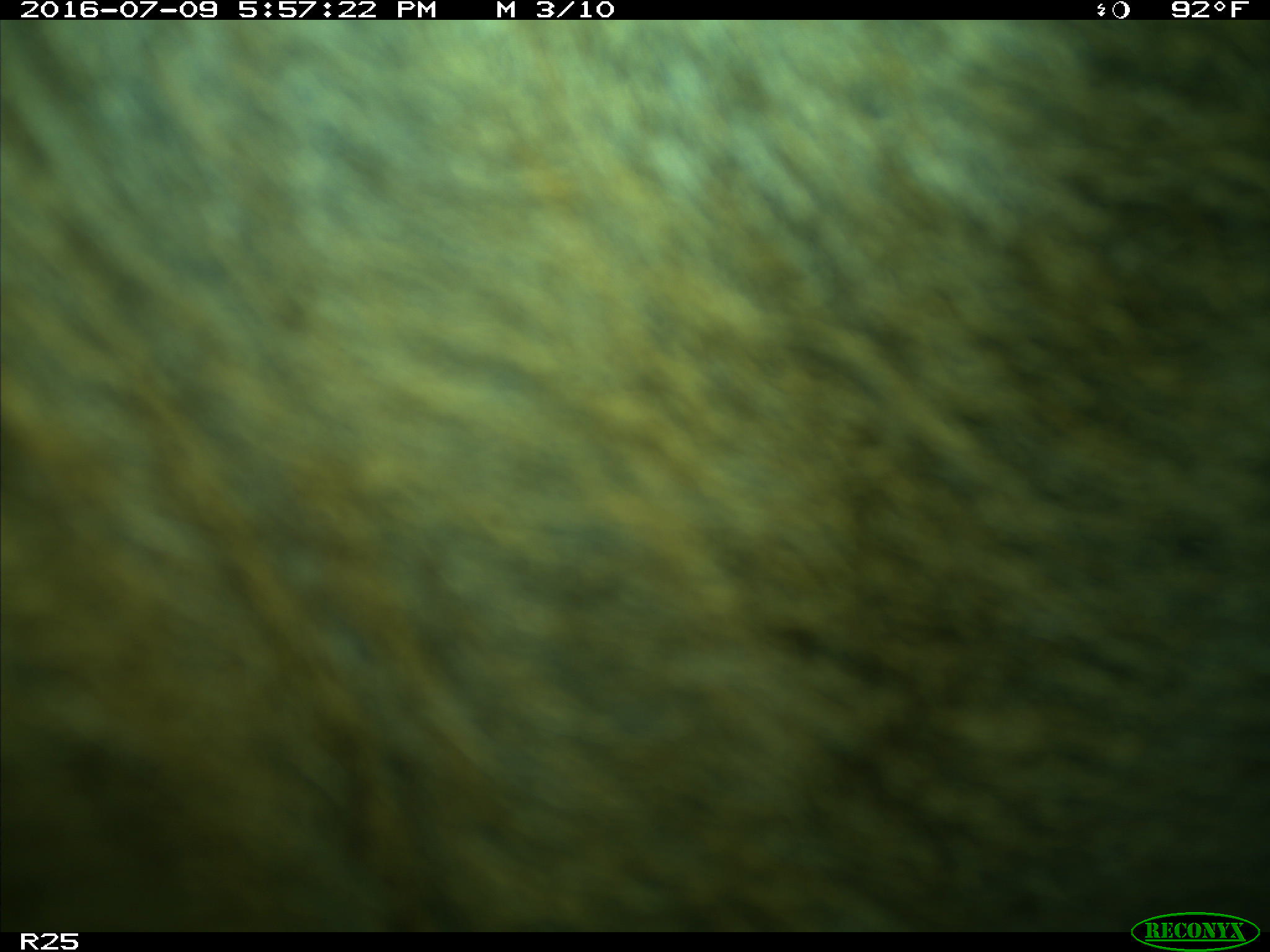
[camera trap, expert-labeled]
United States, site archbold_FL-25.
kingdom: Animalia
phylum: Chordata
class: Mammalia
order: Artiodactyla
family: Bovidae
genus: Bos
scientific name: Bos taurus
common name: domestic cow